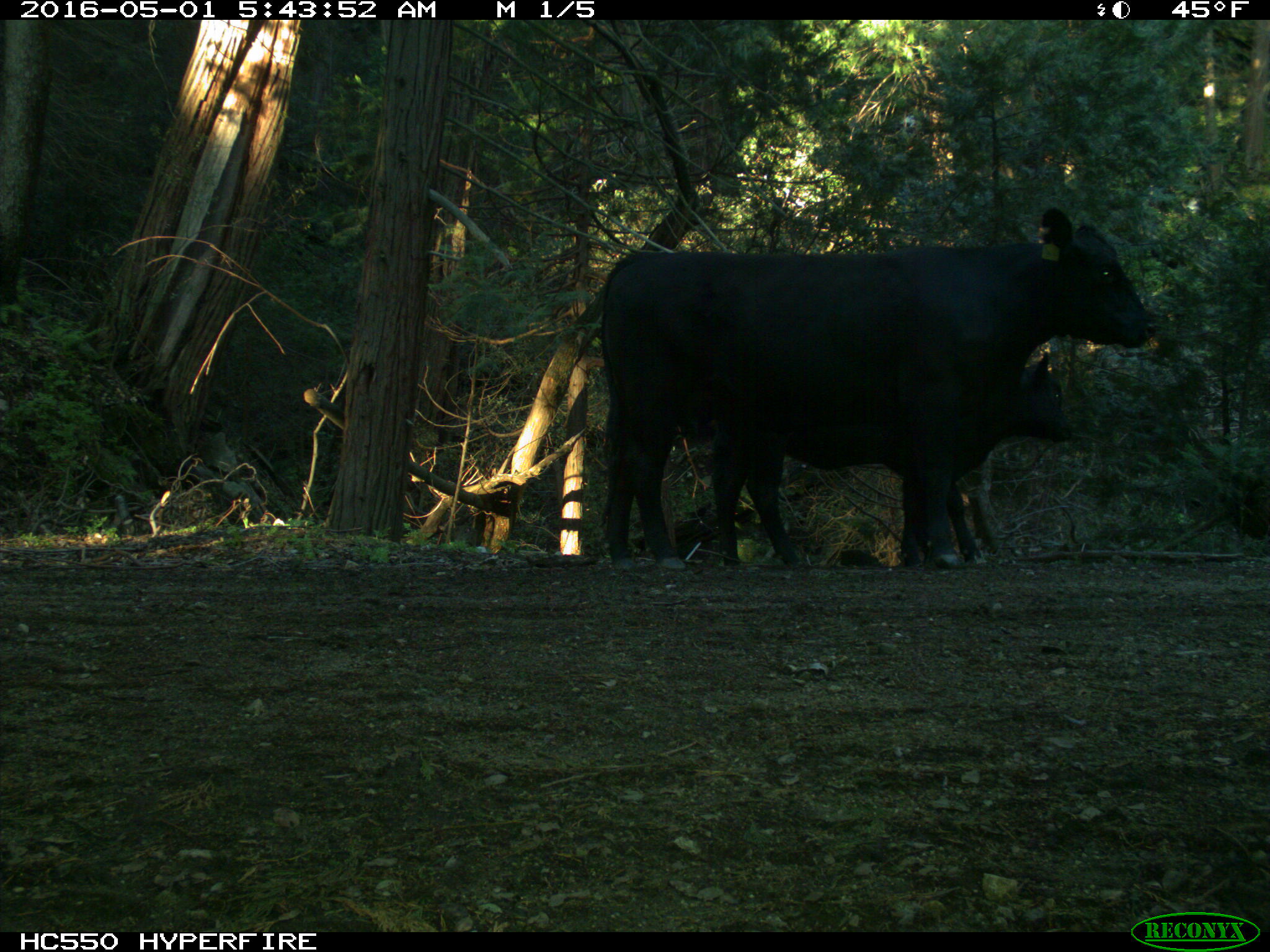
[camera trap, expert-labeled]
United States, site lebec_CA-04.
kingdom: Animalia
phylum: Chordata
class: Mammalia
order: Artiodactyla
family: Bovidae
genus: Bos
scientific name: Bos taurus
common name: domestic cow